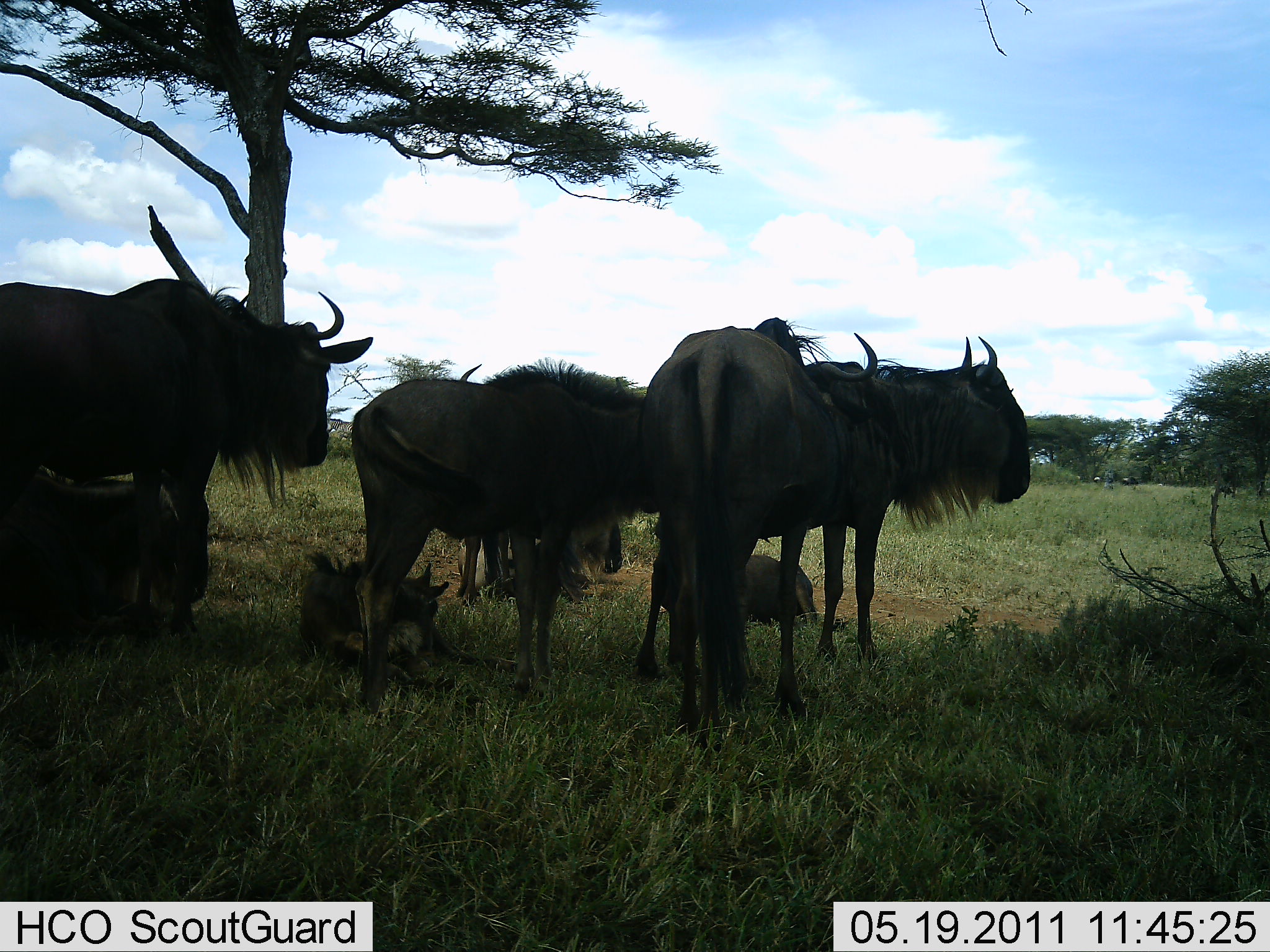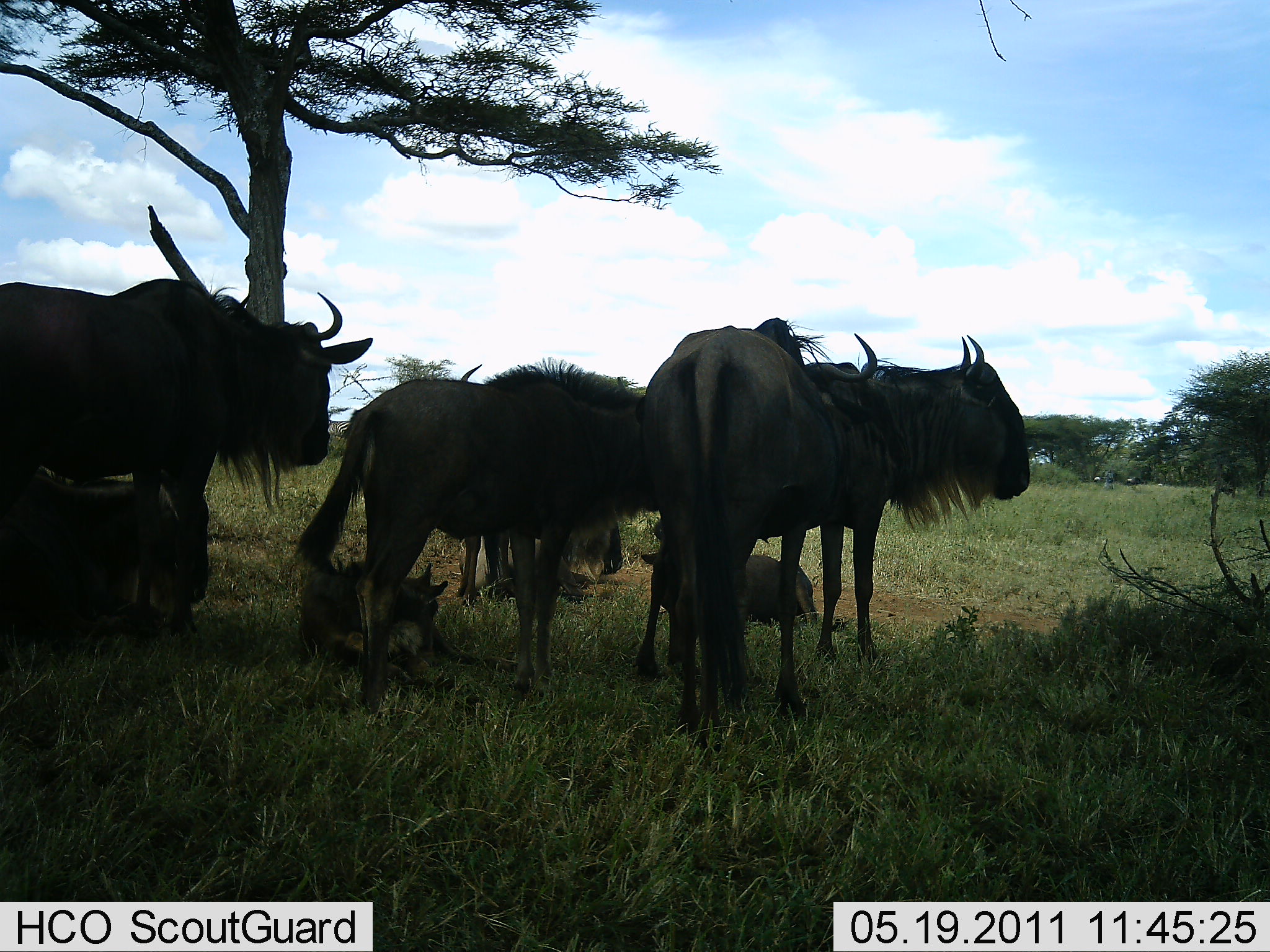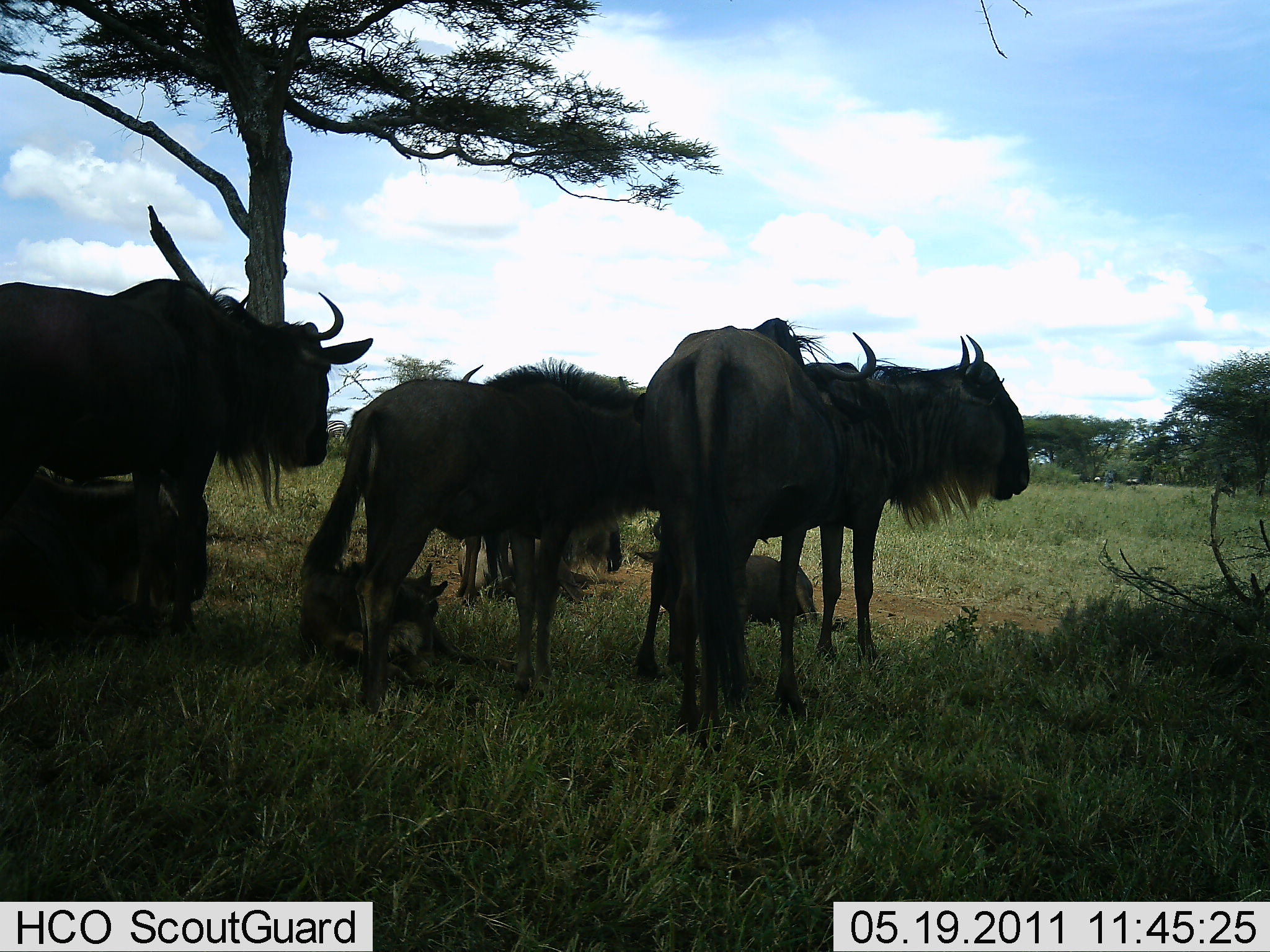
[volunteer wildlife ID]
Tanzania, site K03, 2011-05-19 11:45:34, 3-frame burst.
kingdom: Animalia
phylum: Chordata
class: Mammalia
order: Artiodactyla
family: Bovidae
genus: Connochaetes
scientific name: Connochaetes taurinus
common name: blue wildebeest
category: wildebeest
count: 7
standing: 85%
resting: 77%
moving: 0%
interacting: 0%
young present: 62%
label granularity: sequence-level